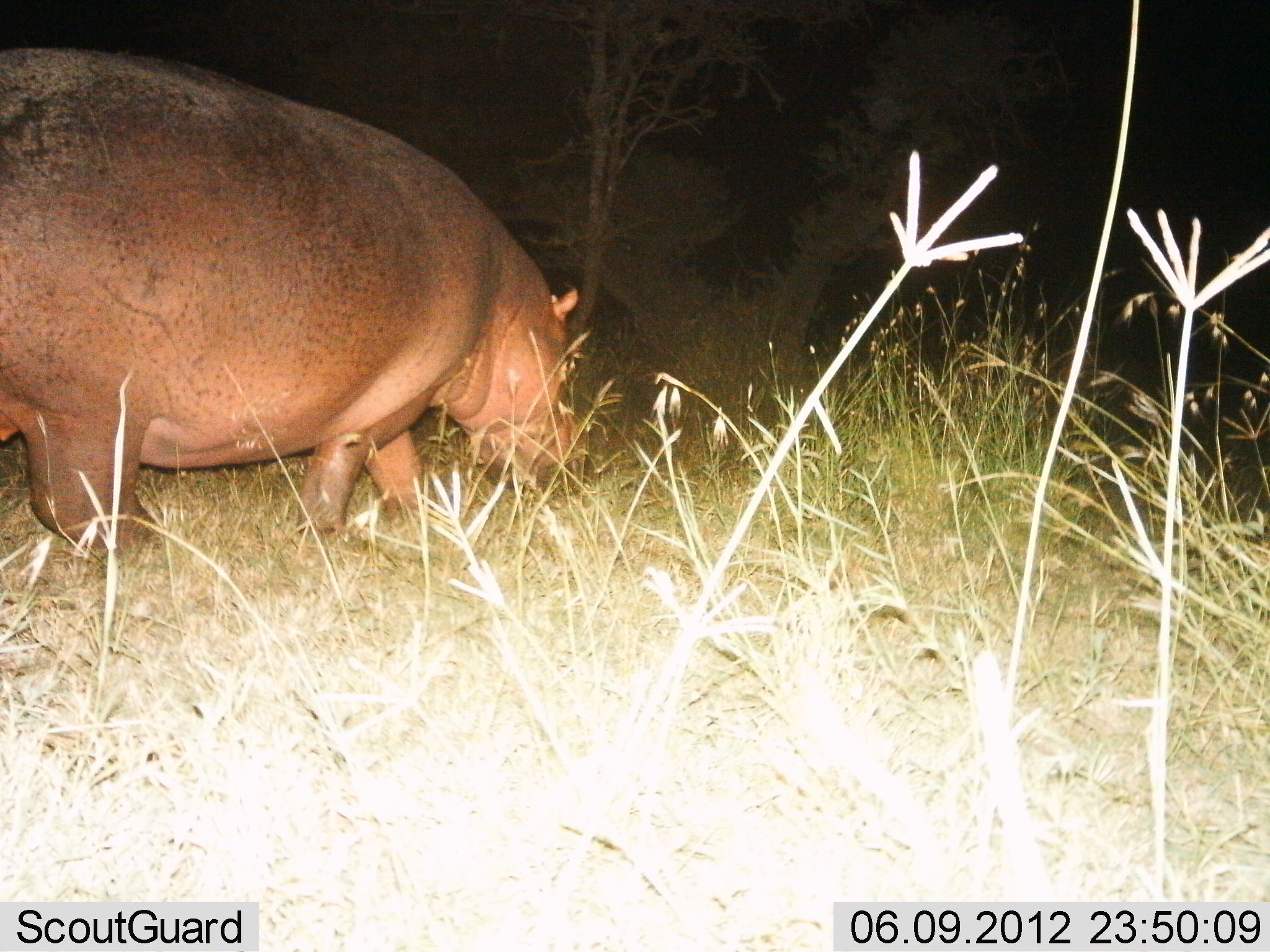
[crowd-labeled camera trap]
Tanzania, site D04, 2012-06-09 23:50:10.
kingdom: Animalia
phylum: Chordata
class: Mammalia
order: Artiodactyla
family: Hippopotamidae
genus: Hippopotamus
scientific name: Hippopotamus amphibius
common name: hippopotamus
Hippopotamus (Hippopotamus amphibius), count 1. Behavior (volunteer vote fractions): standing 20%, resting 0%, moving 40%, interacting 0%. Young present (vote fraction): 0%. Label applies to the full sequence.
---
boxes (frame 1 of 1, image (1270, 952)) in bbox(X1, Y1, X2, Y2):
animal: bbox(0, 45, 582, 562)